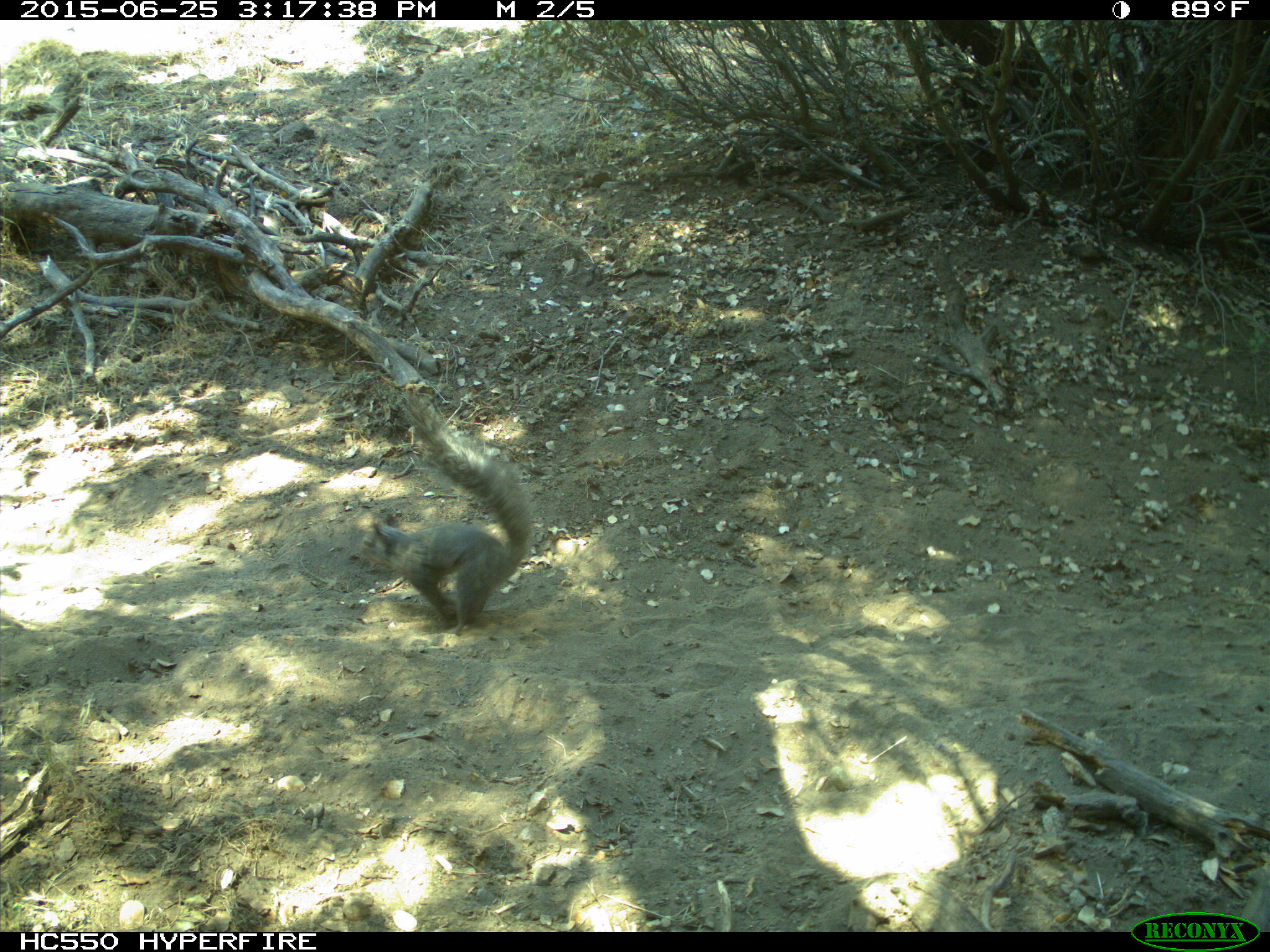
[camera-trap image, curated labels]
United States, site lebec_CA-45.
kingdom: Animalia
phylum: Chordata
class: Mammalia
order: Rodentia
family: Sciuridae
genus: Sciurus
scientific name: Sciurus carolinensis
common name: eastern gray squirrel